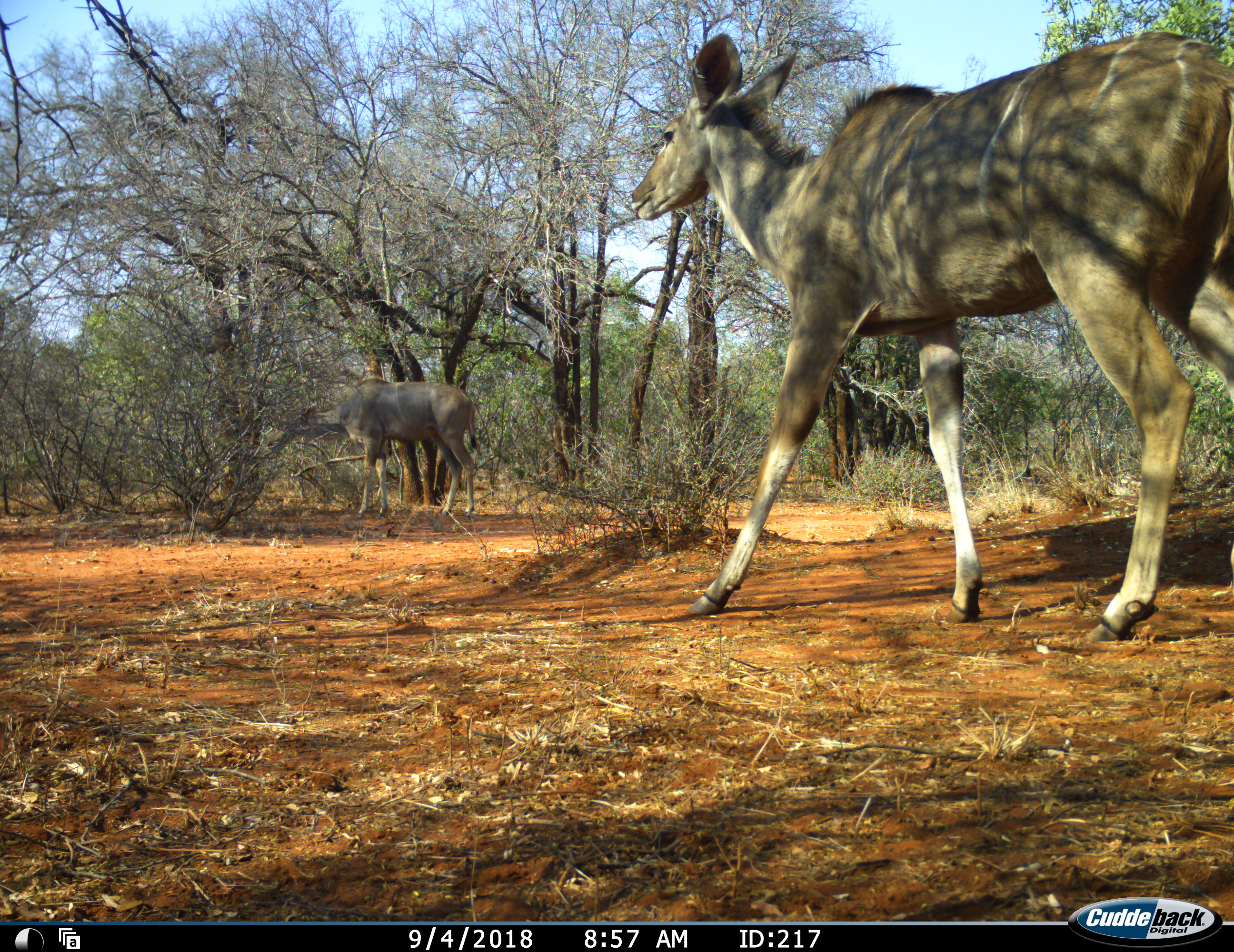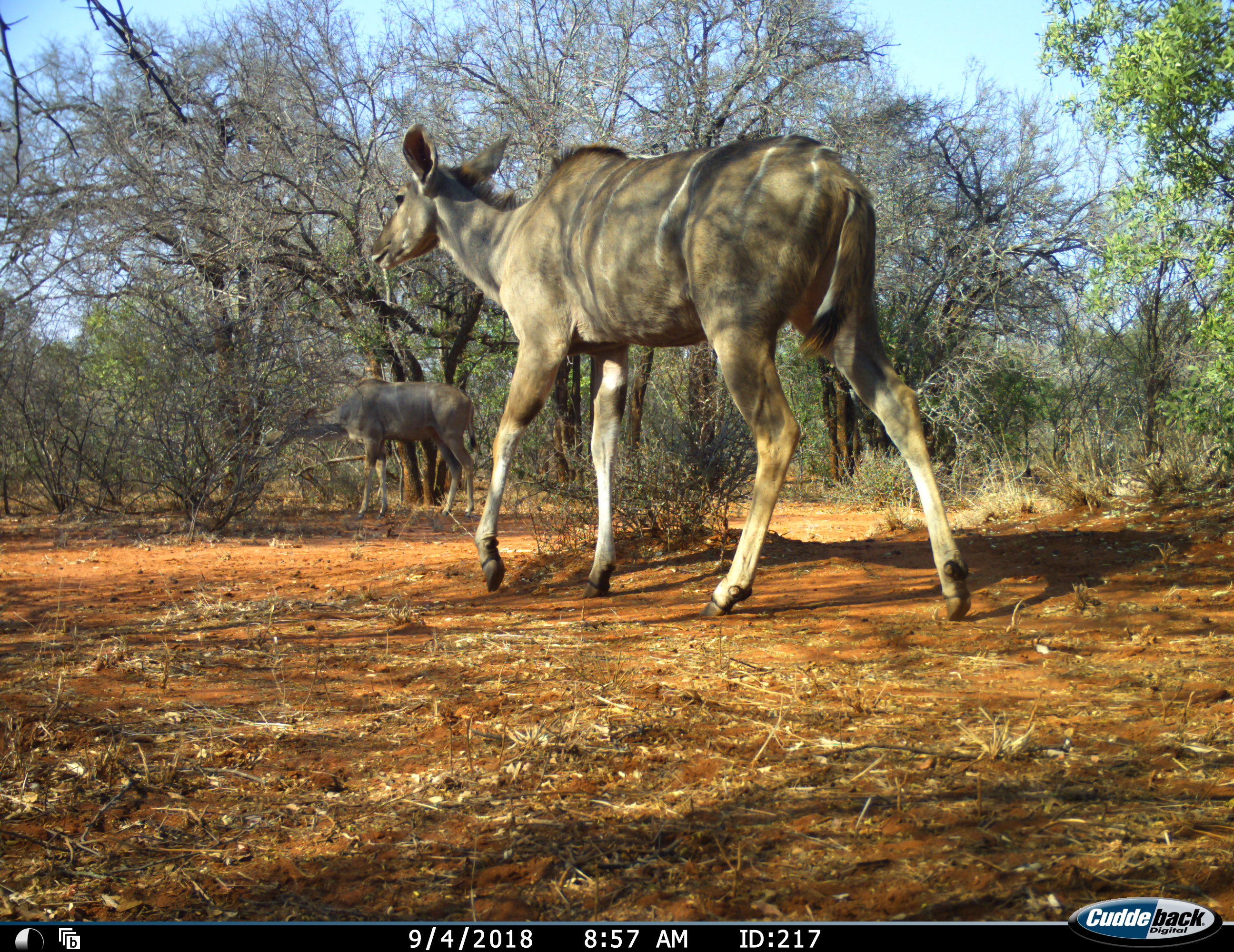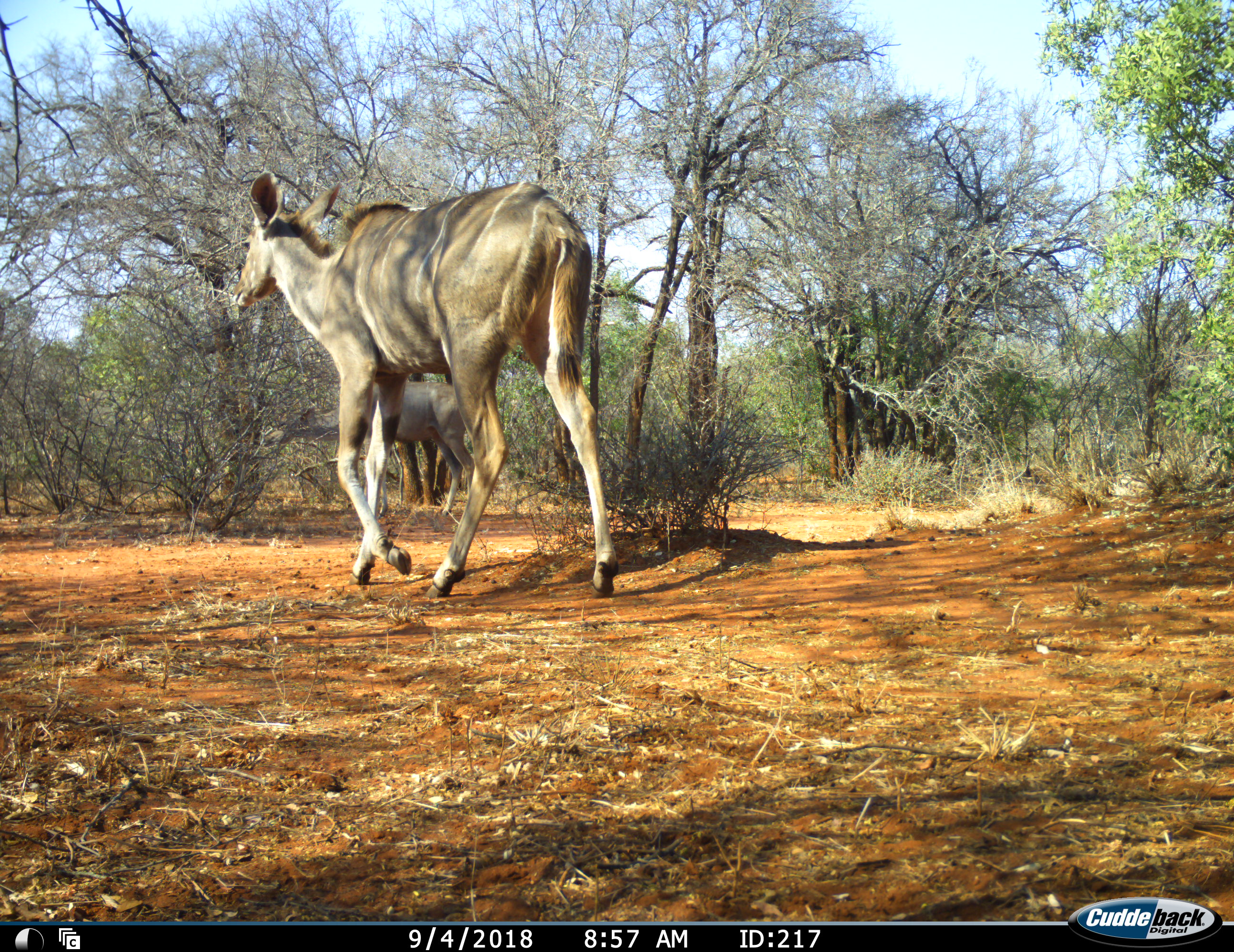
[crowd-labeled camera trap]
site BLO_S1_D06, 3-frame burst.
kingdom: Animalia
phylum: Chordata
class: Mammalia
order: Artiodactyla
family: Bovidae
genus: Tragelaphus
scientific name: Tragelaphus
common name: kudu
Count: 2.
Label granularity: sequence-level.